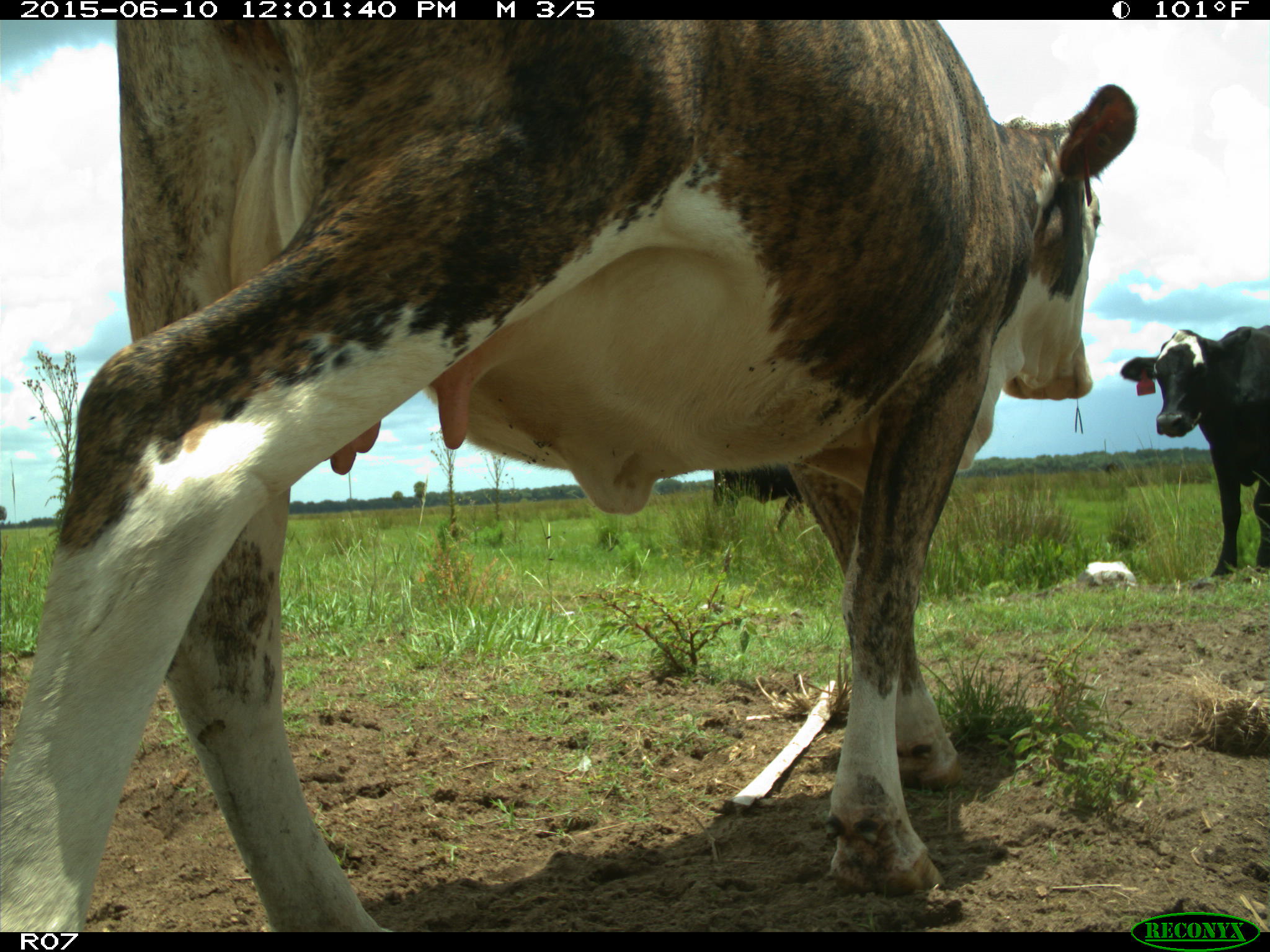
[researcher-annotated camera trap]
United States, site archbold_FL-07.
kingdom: Animalia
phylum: Chordata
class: Mammalia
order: Artiodactyla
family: Bovidae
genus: Bos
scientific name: Bos taurus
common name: domestic cow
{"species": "Bos taurus (domestic cow)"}